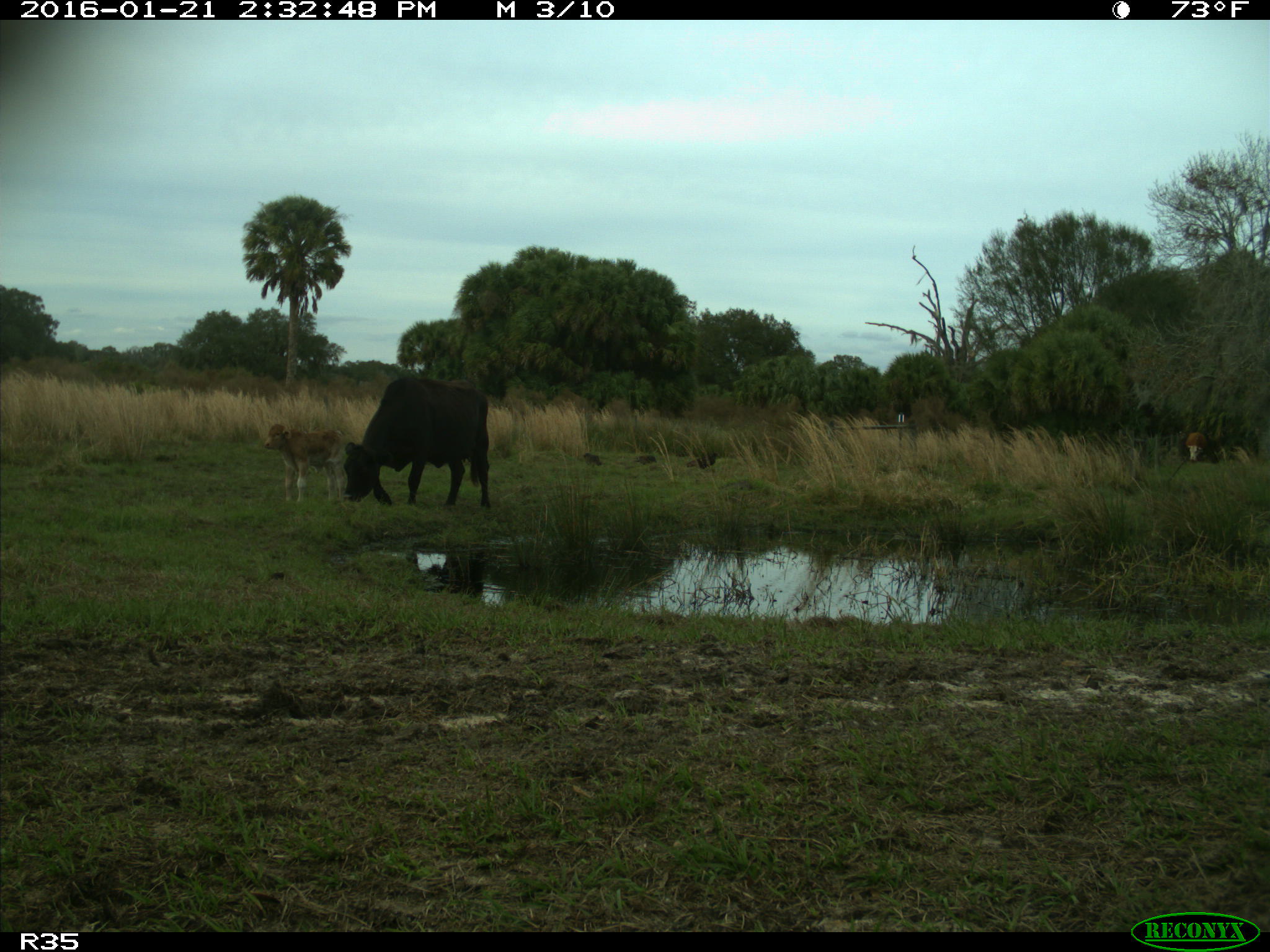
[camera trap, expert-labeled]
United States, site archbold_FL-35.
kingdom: Animalia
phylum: Chordata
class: Mammalia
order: Artiodactyla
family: Bovidae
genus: Bos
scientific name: Bos taurus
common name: domestic cow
Bos taurus (domestic cow).